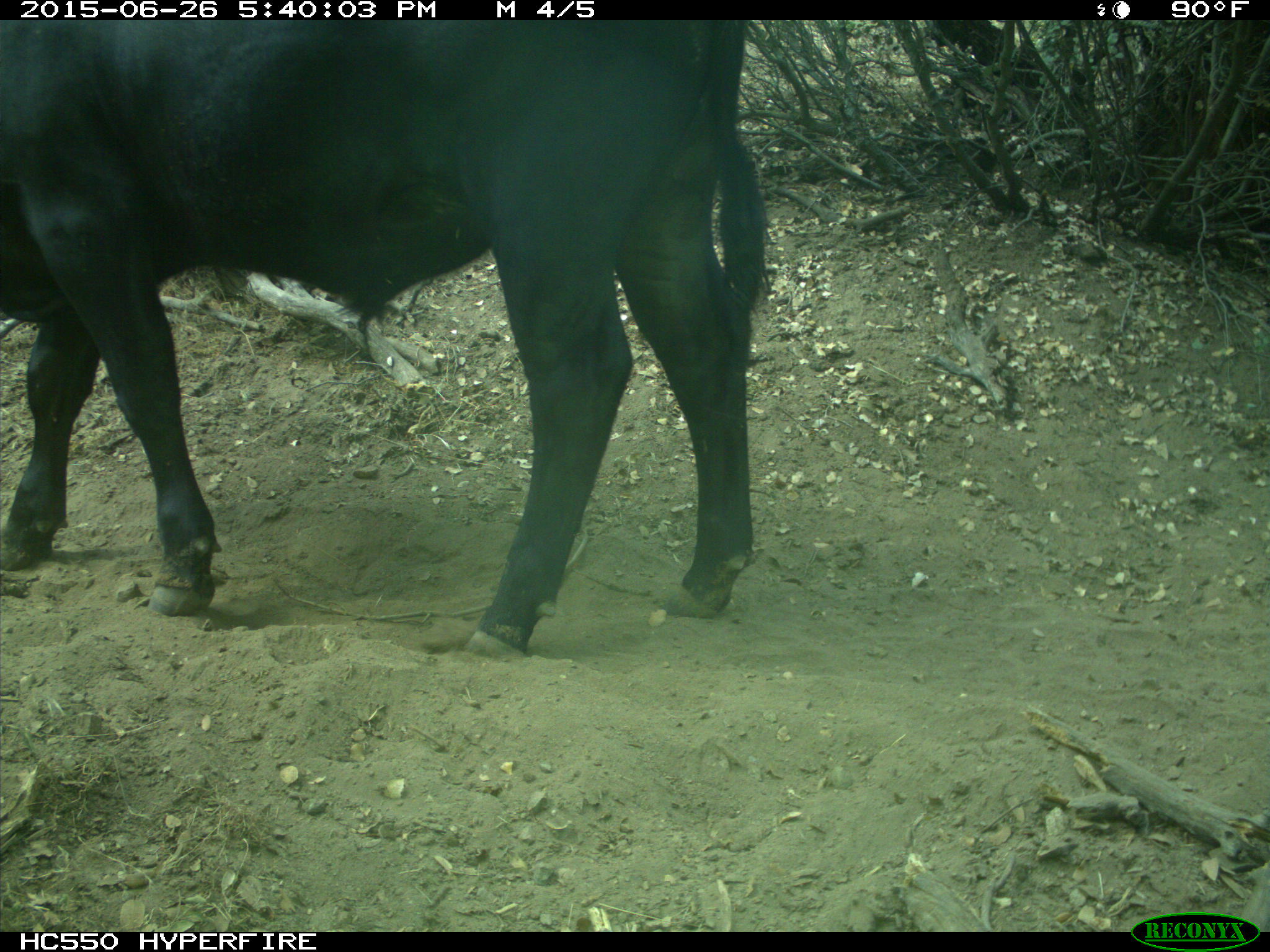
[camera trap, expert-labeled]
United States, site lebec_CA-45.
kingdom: Animalia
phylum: Chordata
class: Mammalia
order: Artiodactyla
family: Bovidae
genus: Bos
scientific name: Bos taurus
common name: domestic cow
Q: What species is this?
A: Bos taurus (domestic cow).